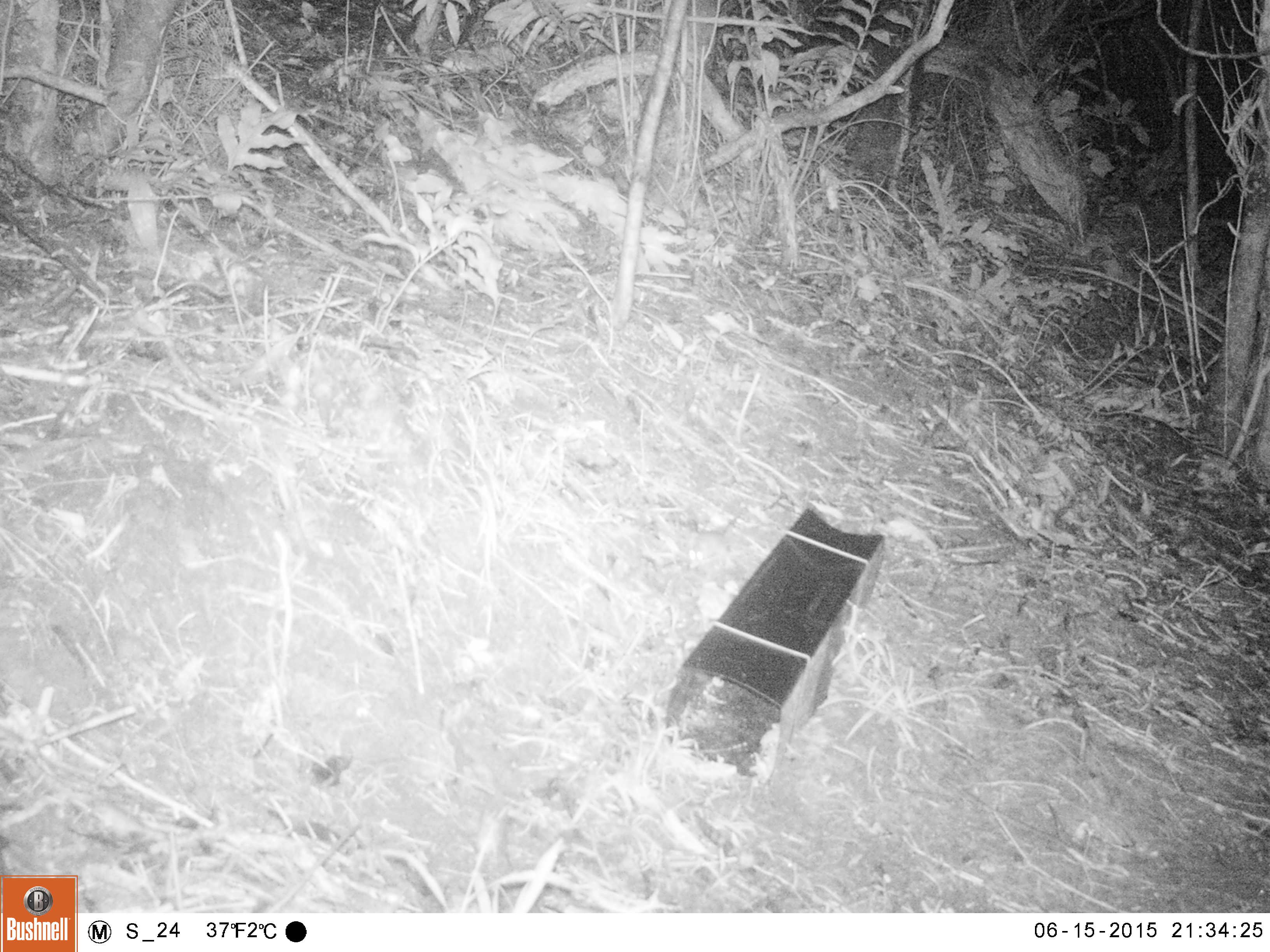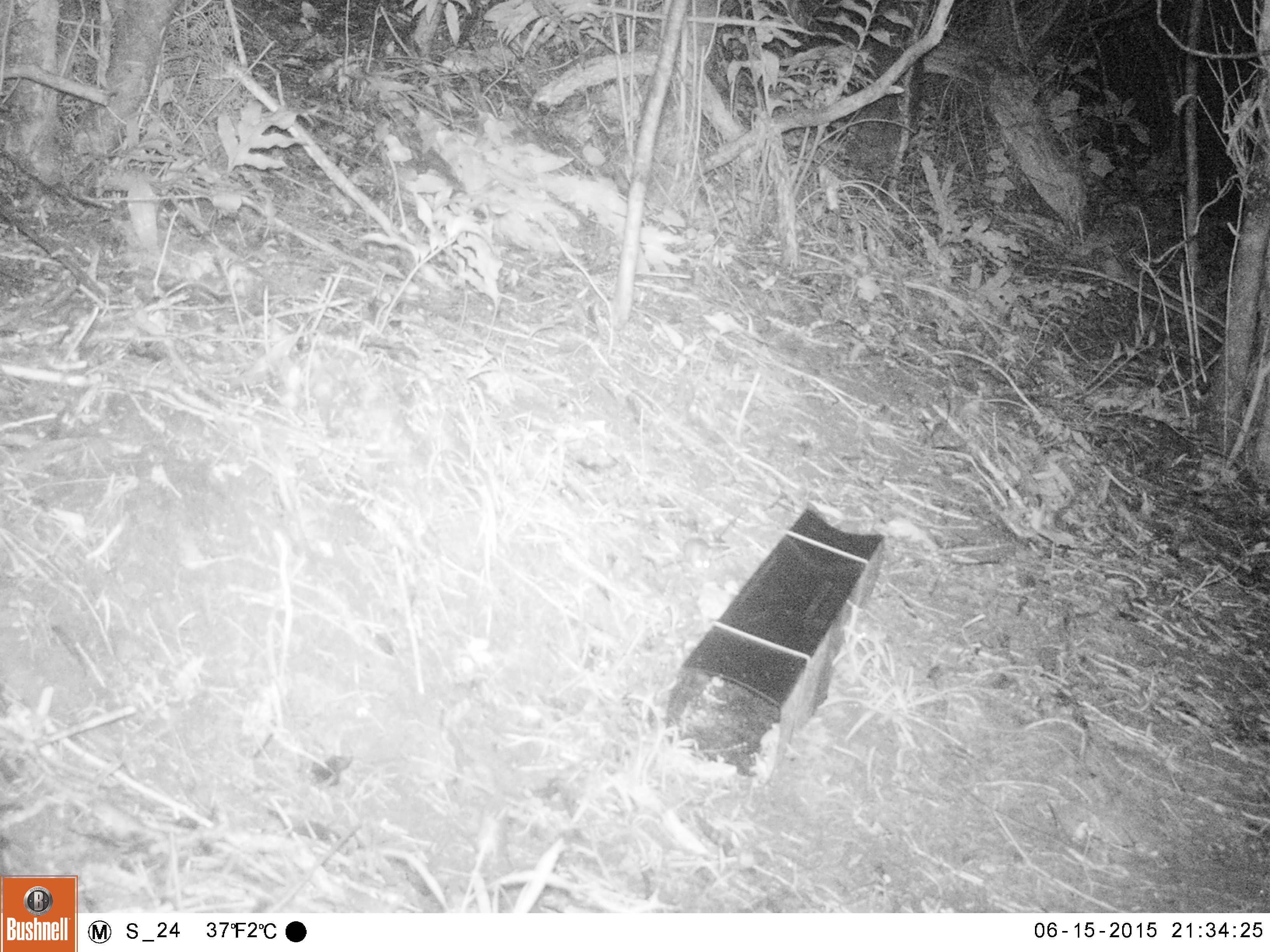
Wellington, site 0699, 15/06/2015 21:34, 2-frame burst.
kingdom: Animalia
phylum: Chordata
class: Mammalia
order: Rodentia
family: Muridae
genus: Mus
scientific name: Mus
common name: mouse